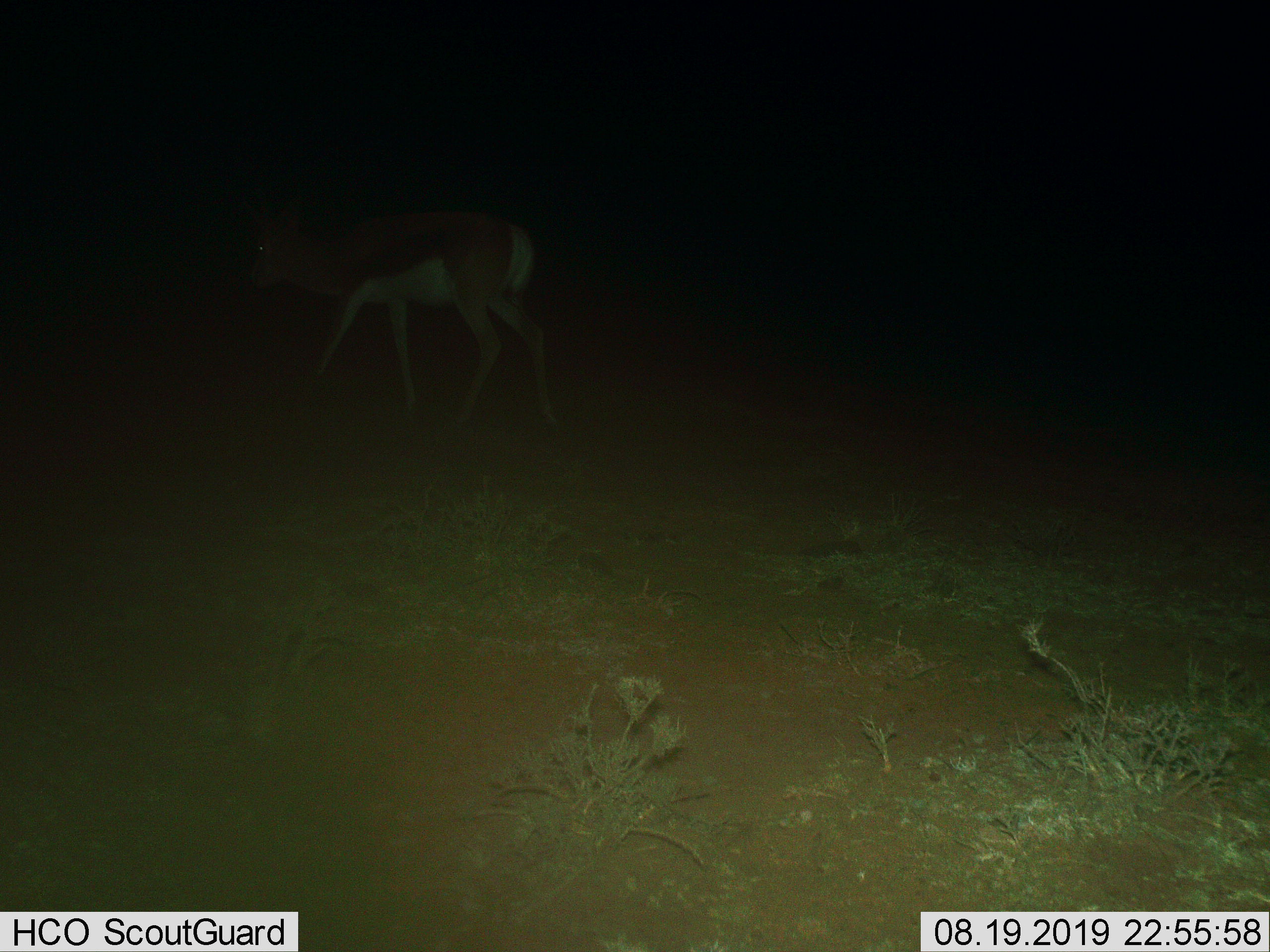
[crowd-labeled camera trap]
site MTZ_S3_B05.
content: unidentified animal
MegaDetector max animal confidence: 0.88